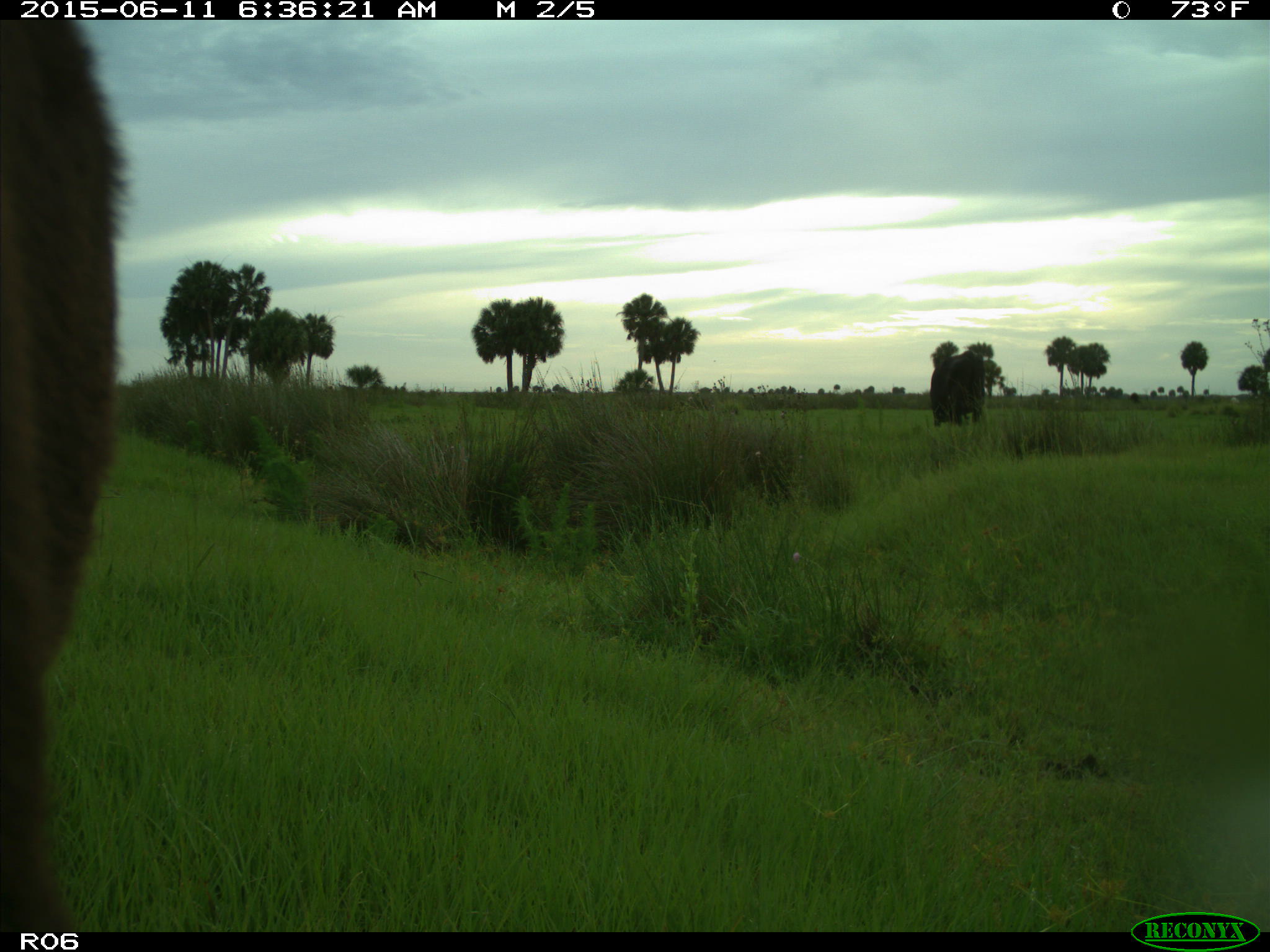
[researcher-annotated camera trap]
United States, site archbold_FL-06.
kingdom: Animalia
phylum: Chordata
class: Mammalia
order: Artiodactyla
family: Bovidae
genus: Bos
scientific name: Bos taurus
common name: domestic cow